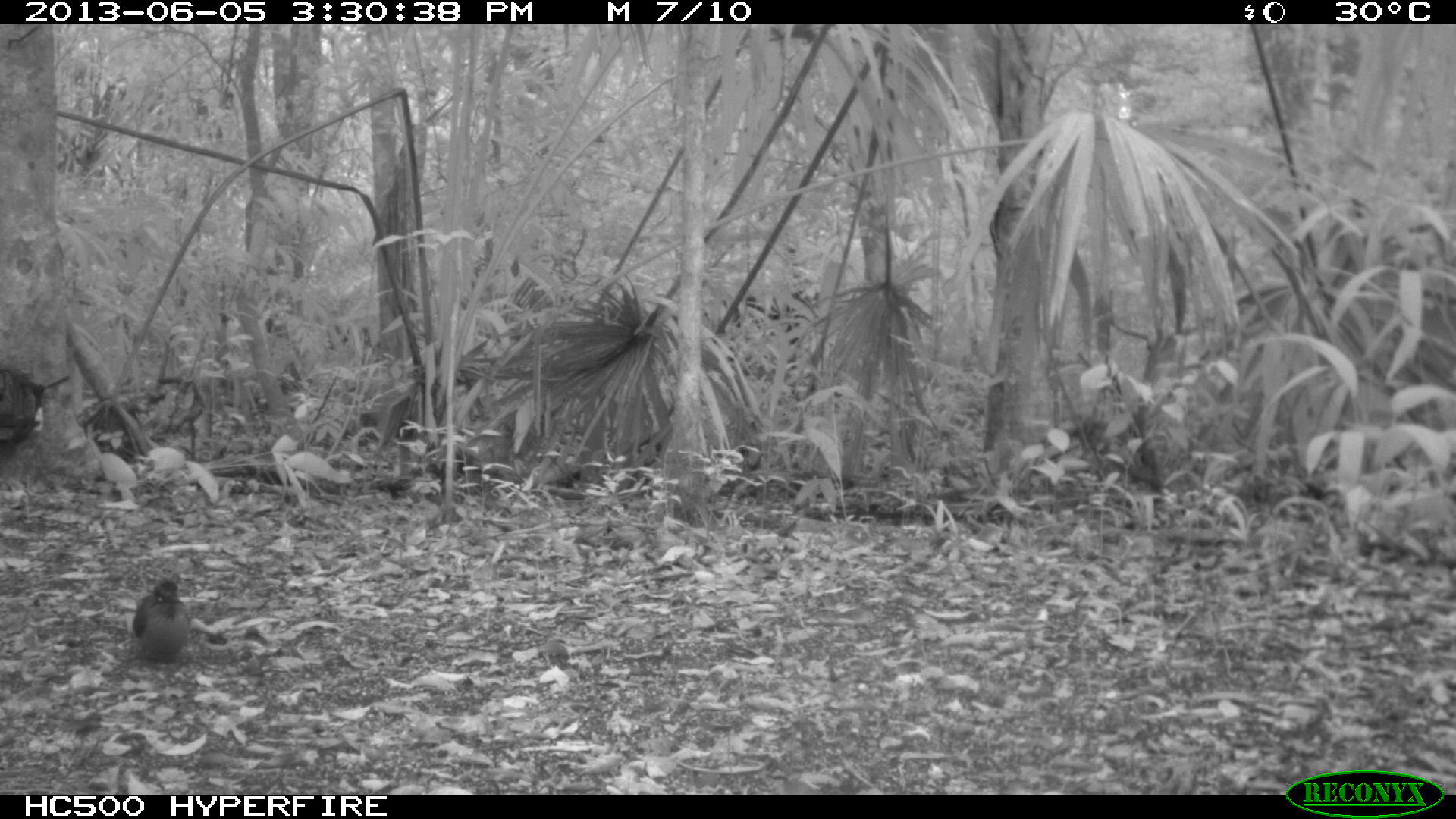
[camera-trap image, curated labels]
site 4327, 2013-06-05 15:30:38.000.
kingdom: Animalia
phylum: Chordata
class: Aves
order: Coraciiformes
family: Momotidae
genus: Momotus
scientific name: Momotus momota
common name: amazonian motmot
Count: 1.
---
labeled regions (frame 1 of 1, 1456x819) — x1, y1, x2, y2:
momotus momota: 132, 580, 192, 665